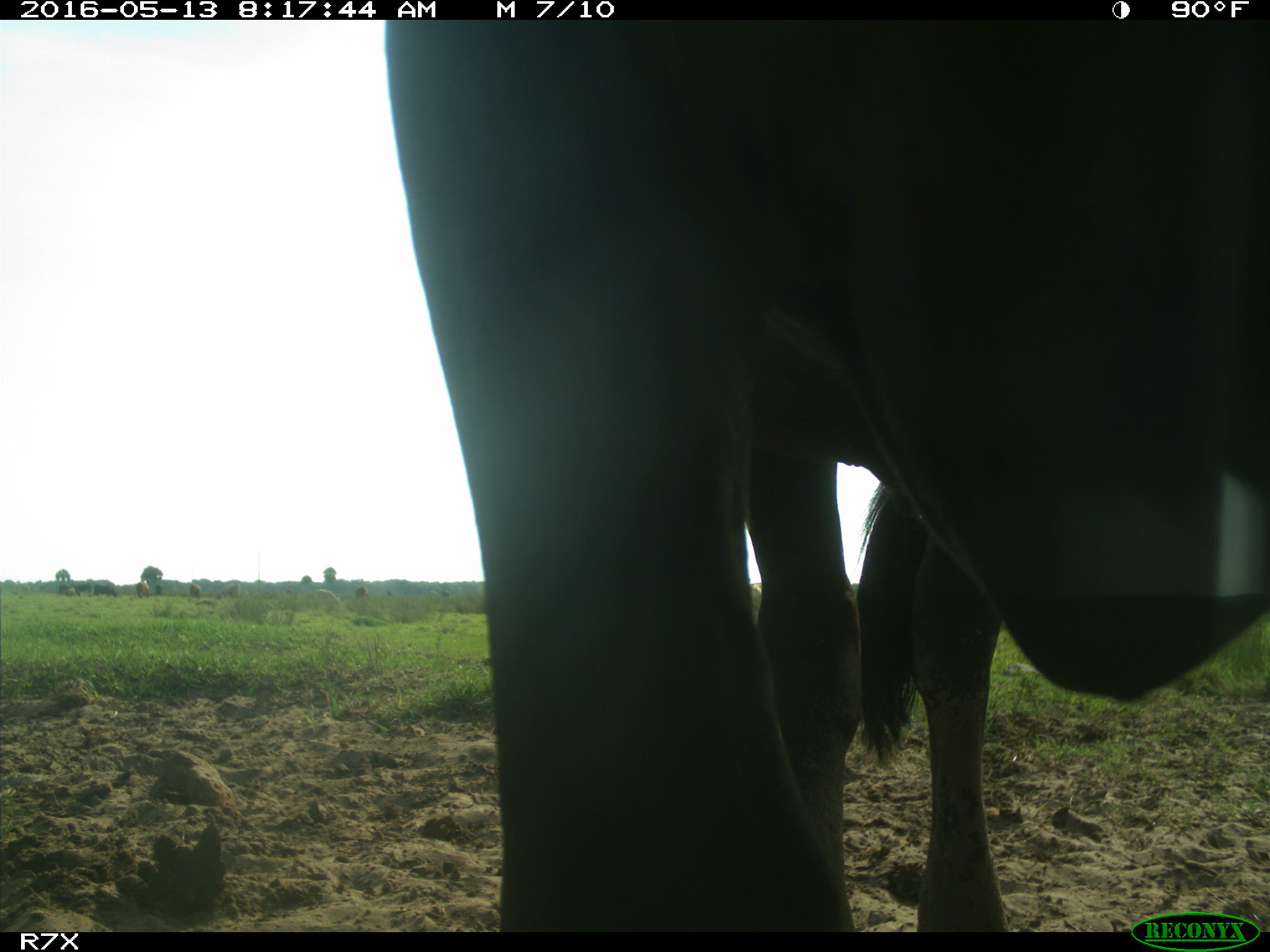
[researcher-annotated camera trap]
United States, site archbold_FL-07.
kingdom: Animalia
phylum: Chordata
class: Mammalia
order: Artiodactyla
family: Bovidae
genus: Bos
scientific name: Bos taurus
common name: domestic cow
Bos taurus (domestic cow).